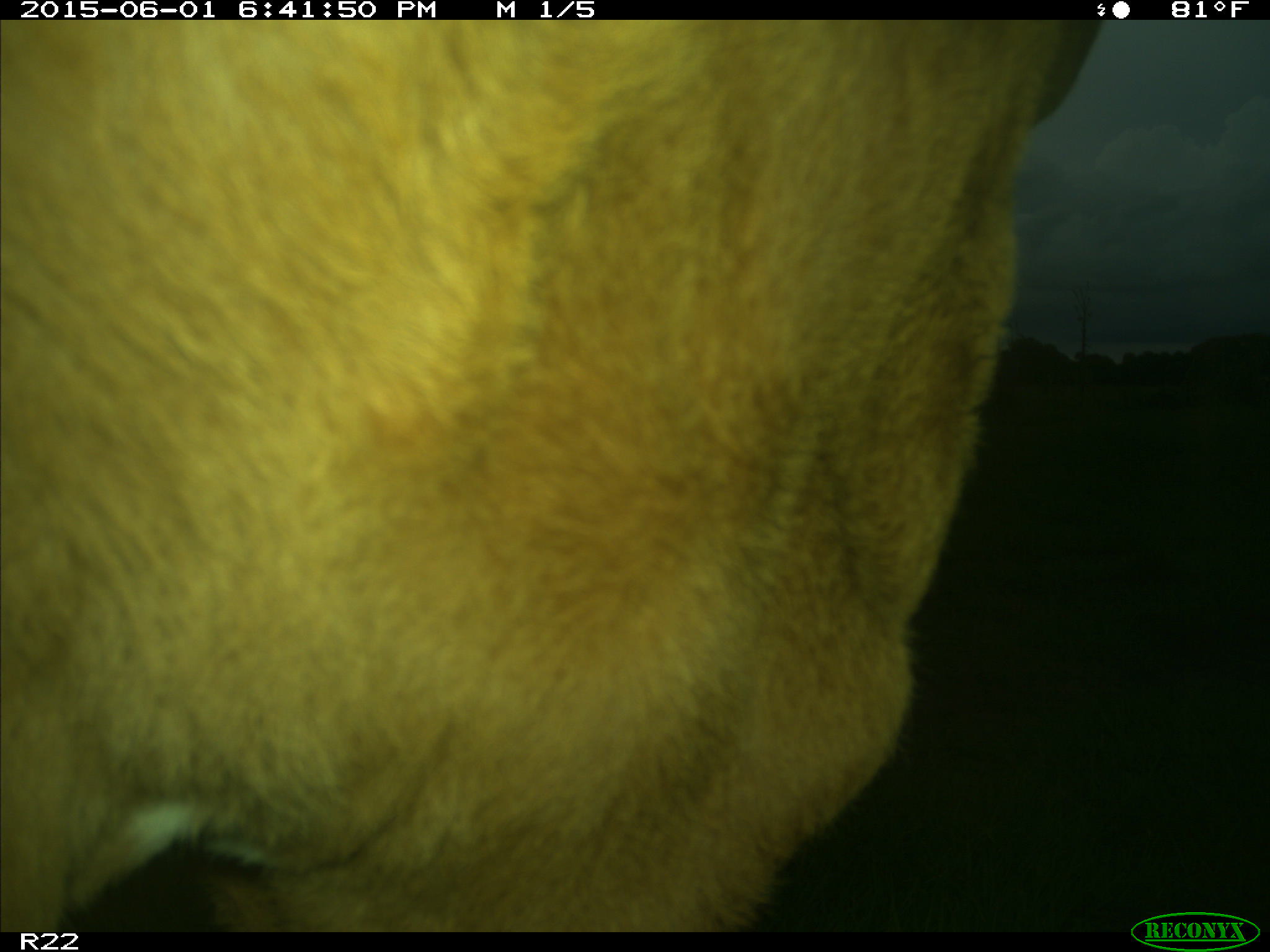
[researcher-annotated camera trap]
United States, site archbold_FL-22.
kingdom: Animalia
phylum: Chordata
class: Mammalia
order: Artiodactyla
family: Bovidae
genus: Bos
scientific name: Bos taurus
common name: domestic cow